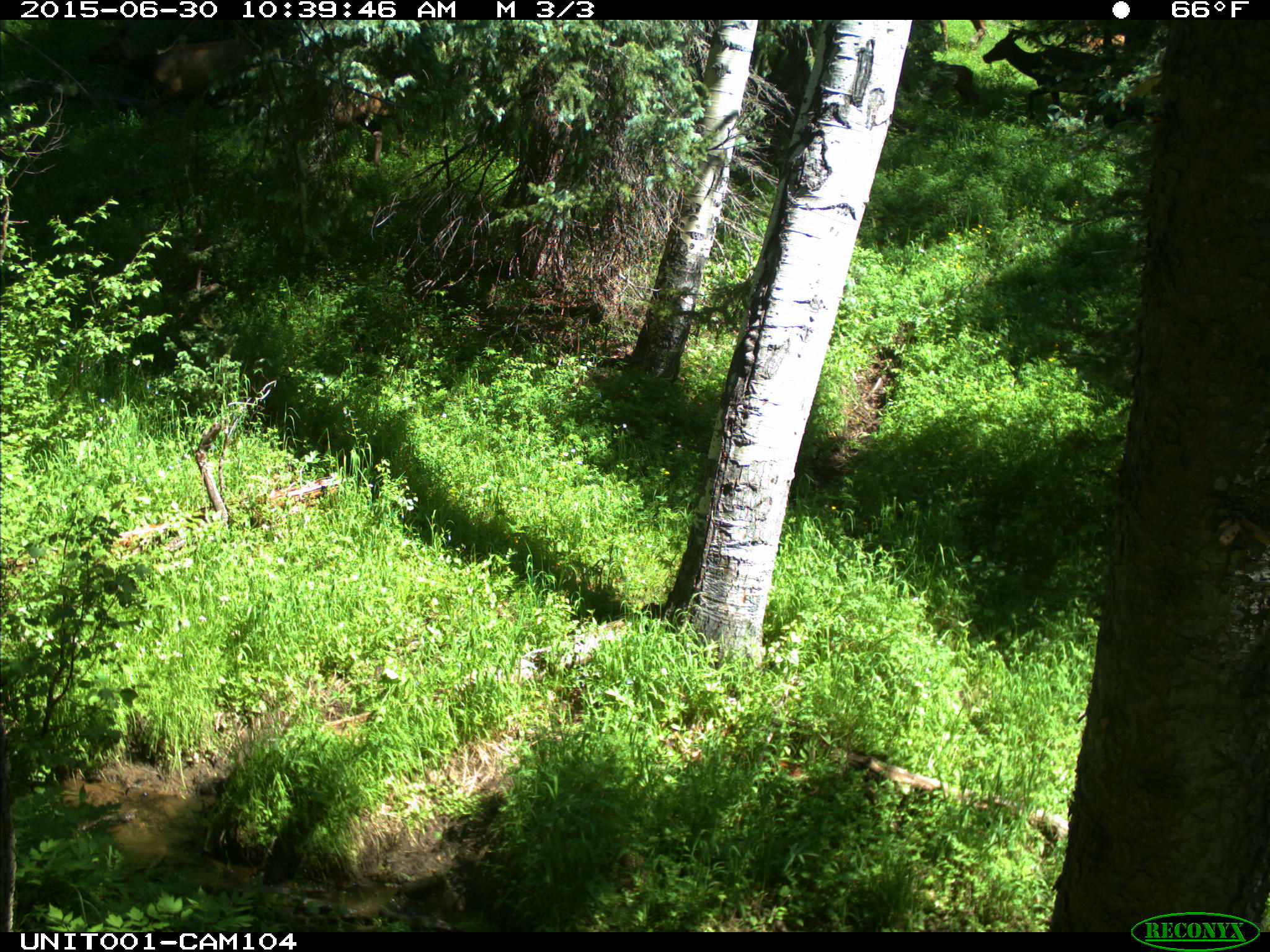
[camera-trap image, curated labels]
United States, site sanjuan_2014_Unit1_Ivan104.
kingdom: Animalia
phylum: Chordata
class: Mammalia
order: Artiodactyla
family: Cervidae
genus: Cervus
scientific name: Cervus elaphus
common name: red deer